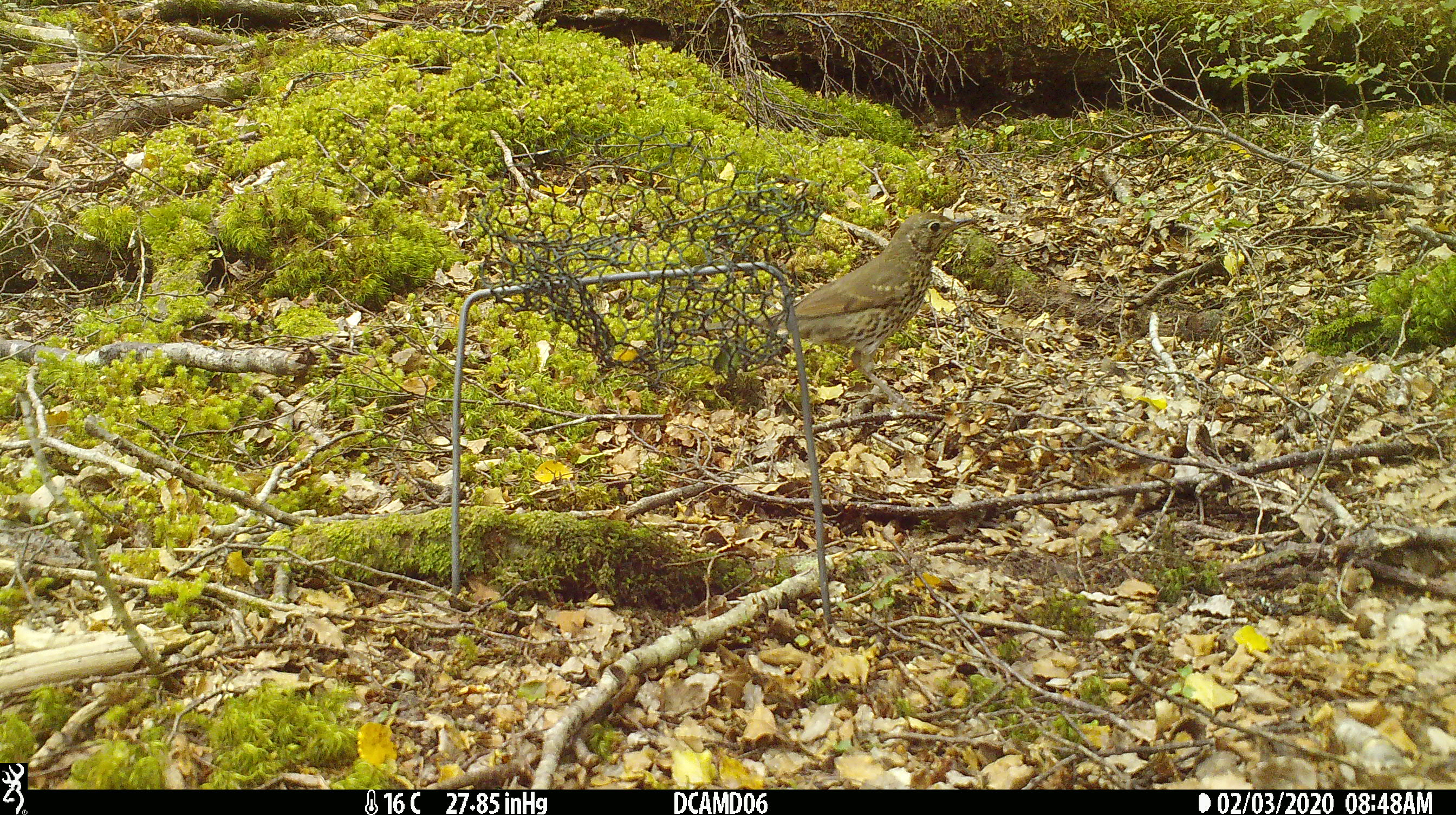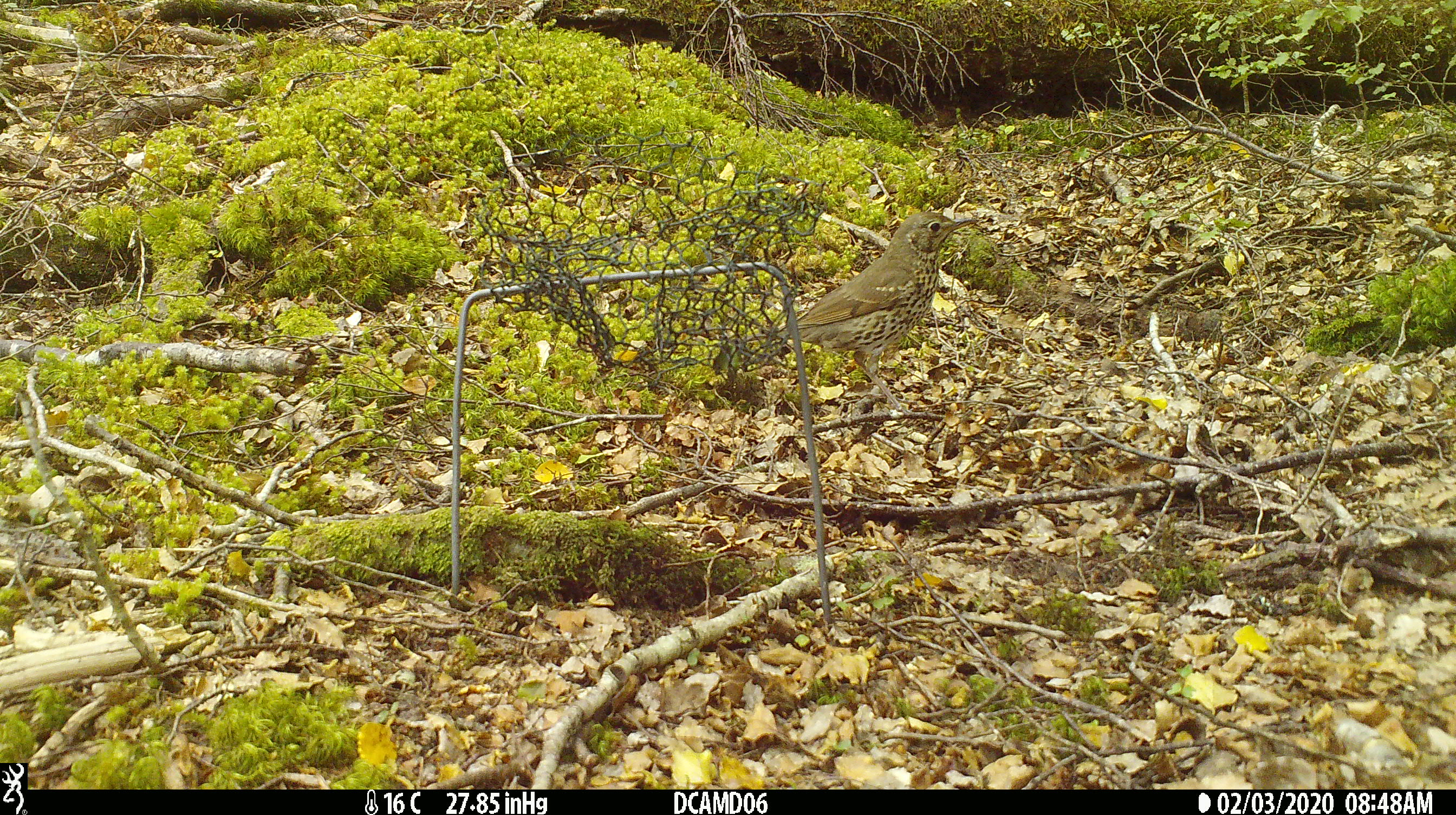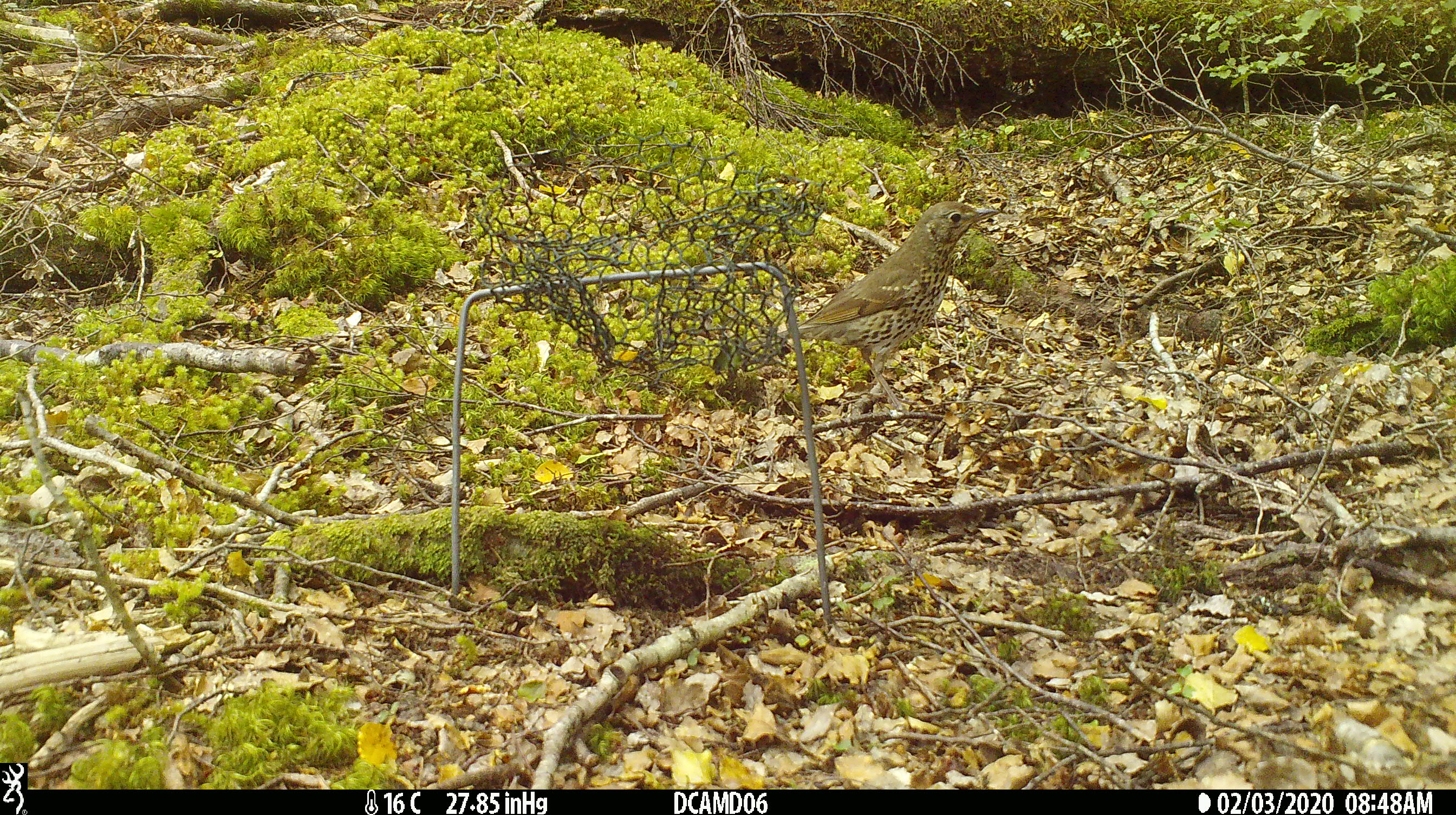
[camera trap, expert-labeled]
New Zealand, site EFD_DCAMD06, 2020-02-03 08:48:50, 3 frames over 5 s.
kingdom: Animalia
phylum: Chordata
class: Aves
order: Passeriformes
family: Turdidae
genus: Turdus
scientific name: Turdus philomelos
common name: song thrush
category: thrush